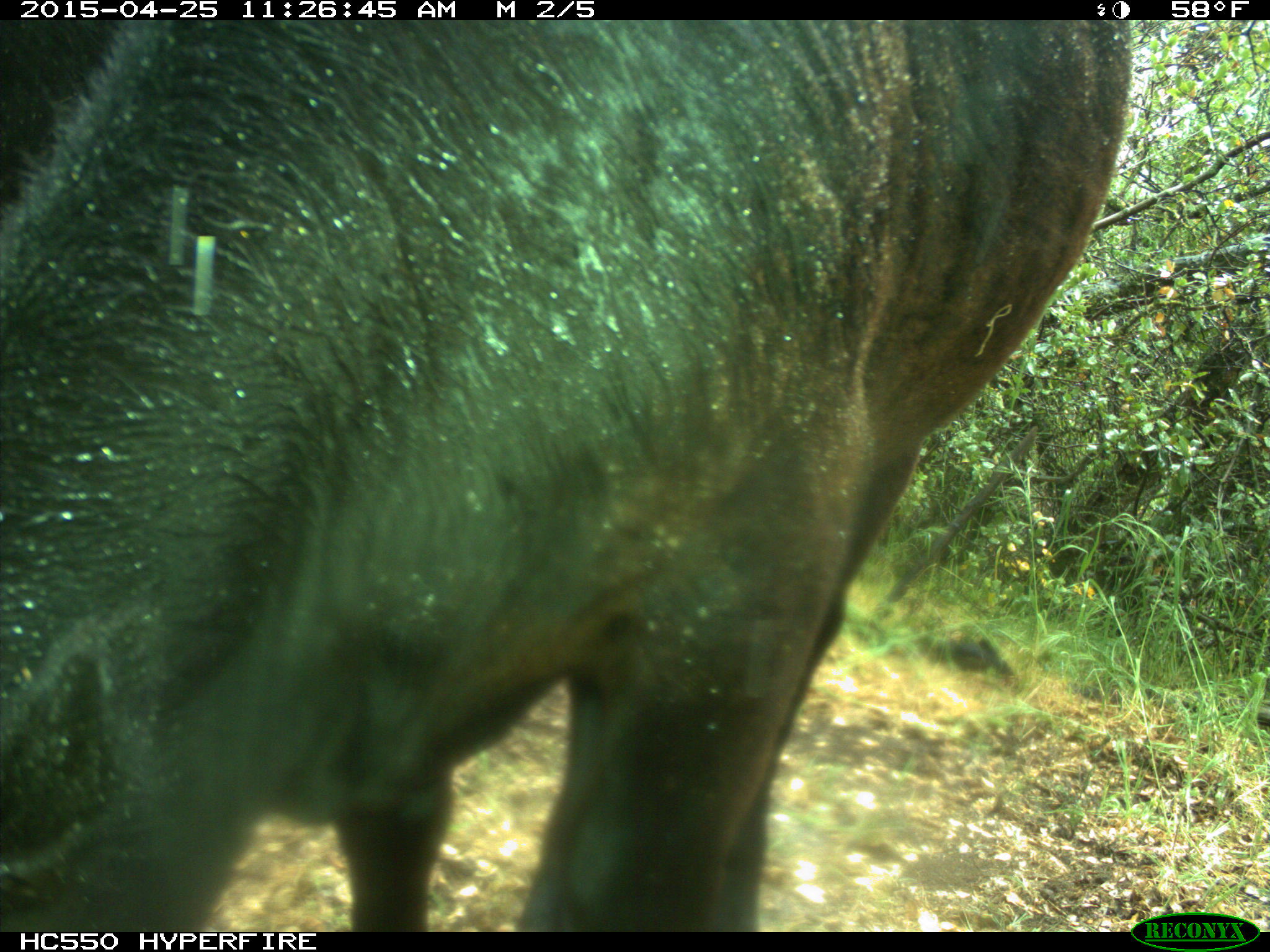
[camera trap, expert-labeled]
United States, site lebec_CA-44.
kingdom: Animalia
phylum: Chordata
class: Mammalia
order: Artiodactyla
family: Suidae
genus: Sus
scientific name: Sus scrofa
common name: wild boar